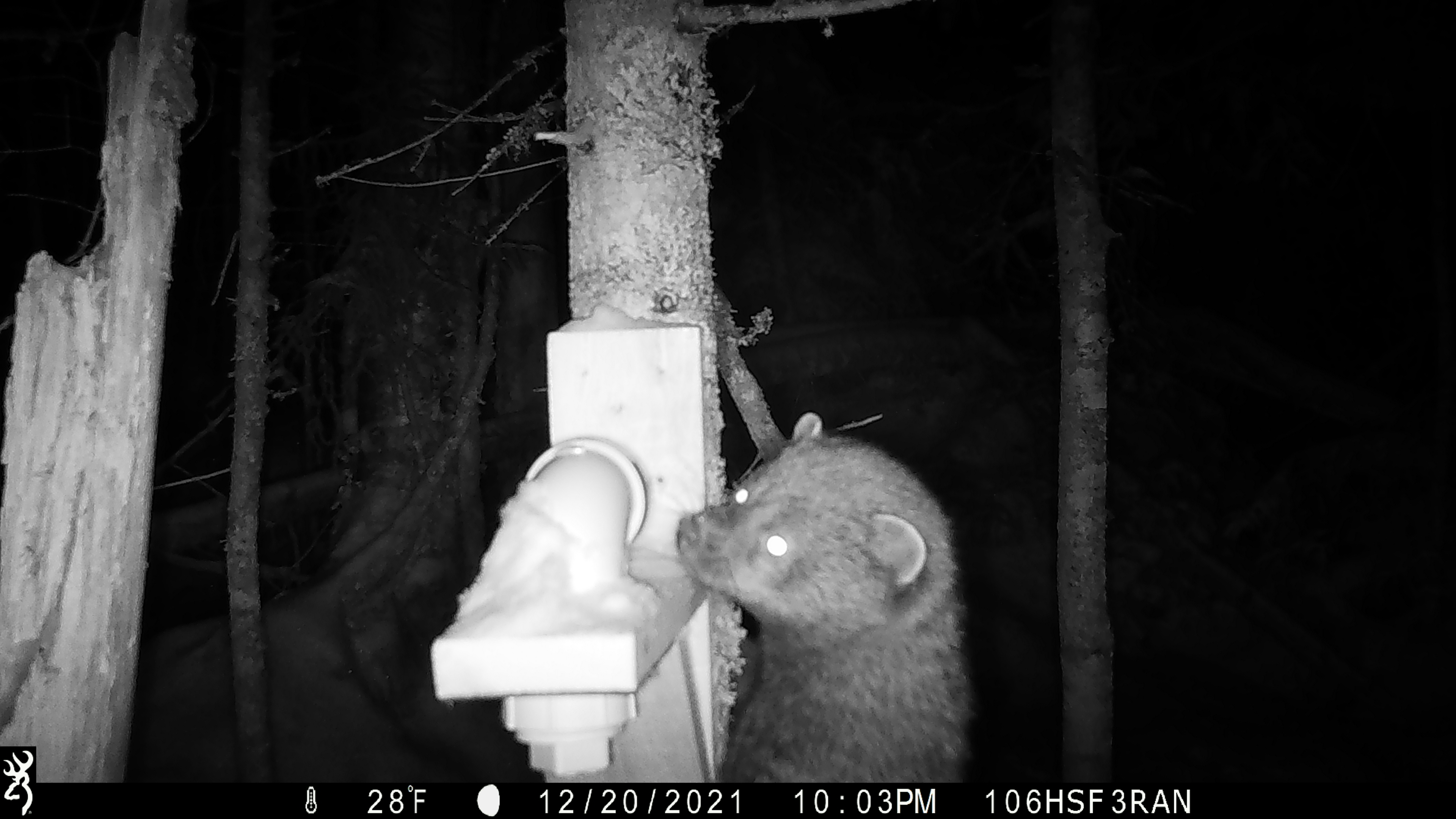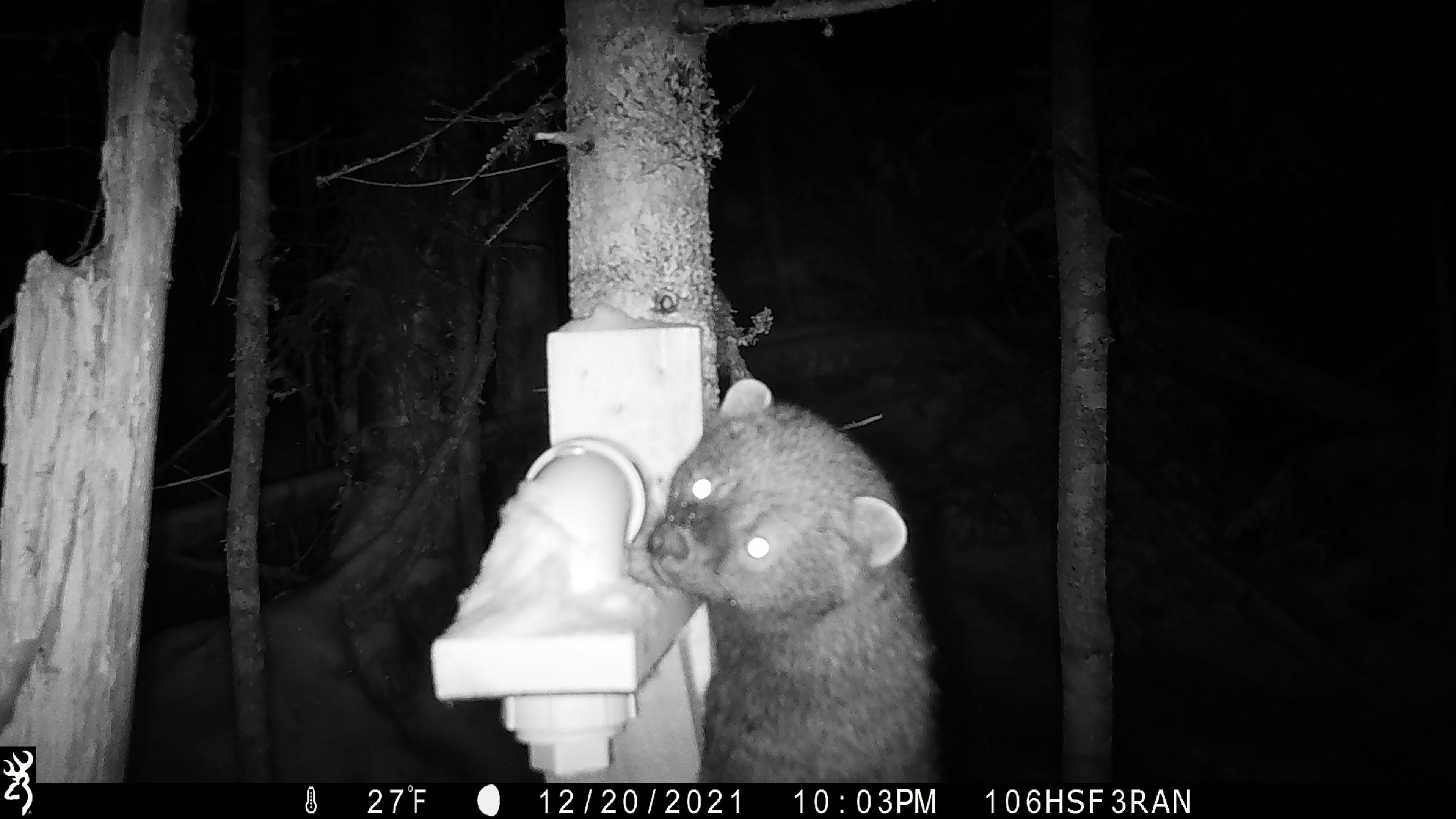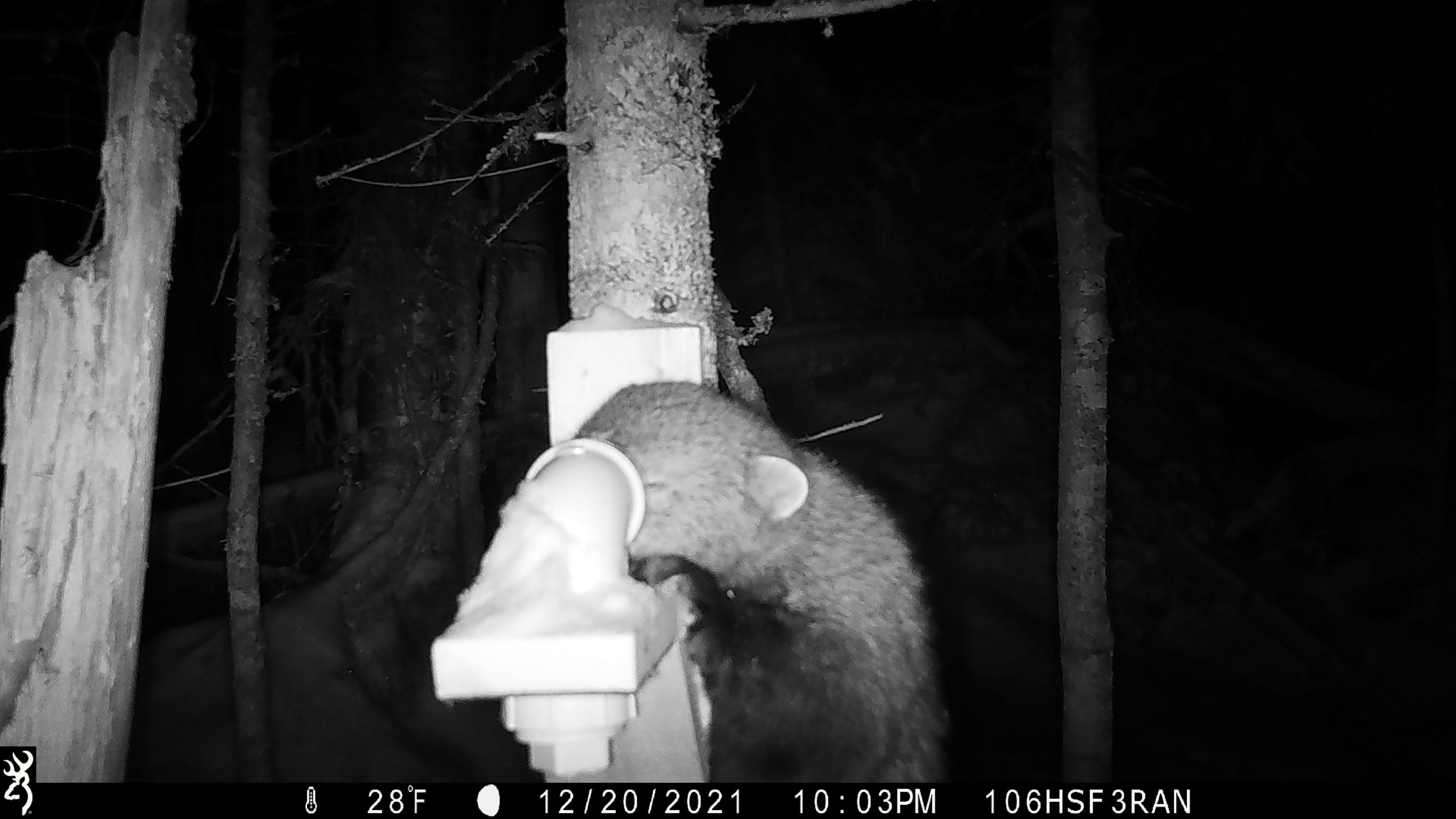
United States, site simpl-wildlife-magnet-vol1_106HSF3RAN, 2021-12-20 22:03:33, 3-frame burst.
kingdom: Animalia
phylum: Chordata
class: Mammalia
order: Carnivora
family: Mustelidae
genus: Pekania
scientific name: Pekania pennanti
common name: fisher